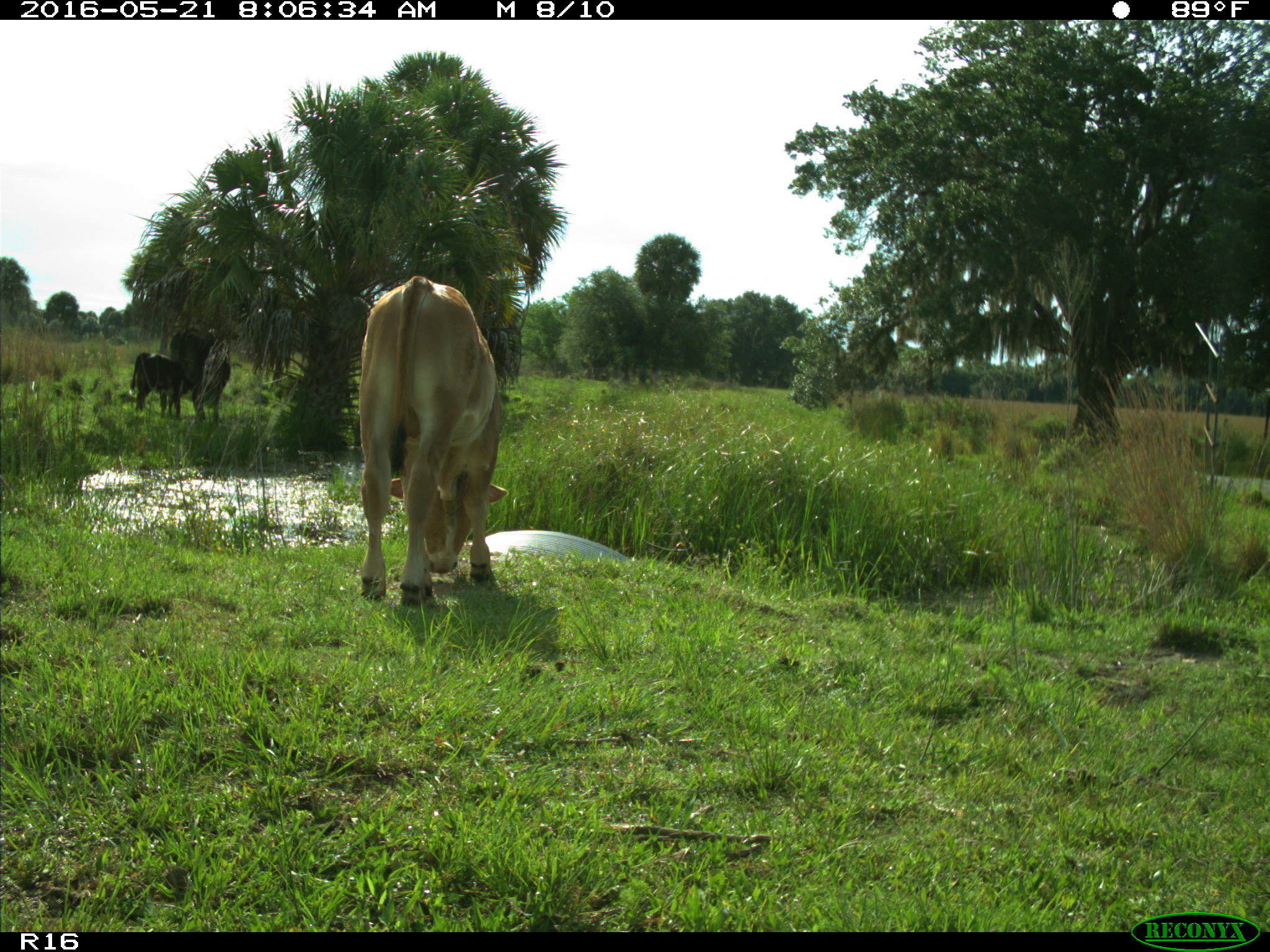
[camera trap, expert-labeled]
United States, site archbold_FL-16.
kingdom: Animalia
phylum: Chordata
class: Mammalia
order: Artiodactyla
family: Bovidae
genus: Bos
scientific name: Bos taurus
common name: domestic cow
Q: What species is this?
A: Bos taurus (domestic cow).